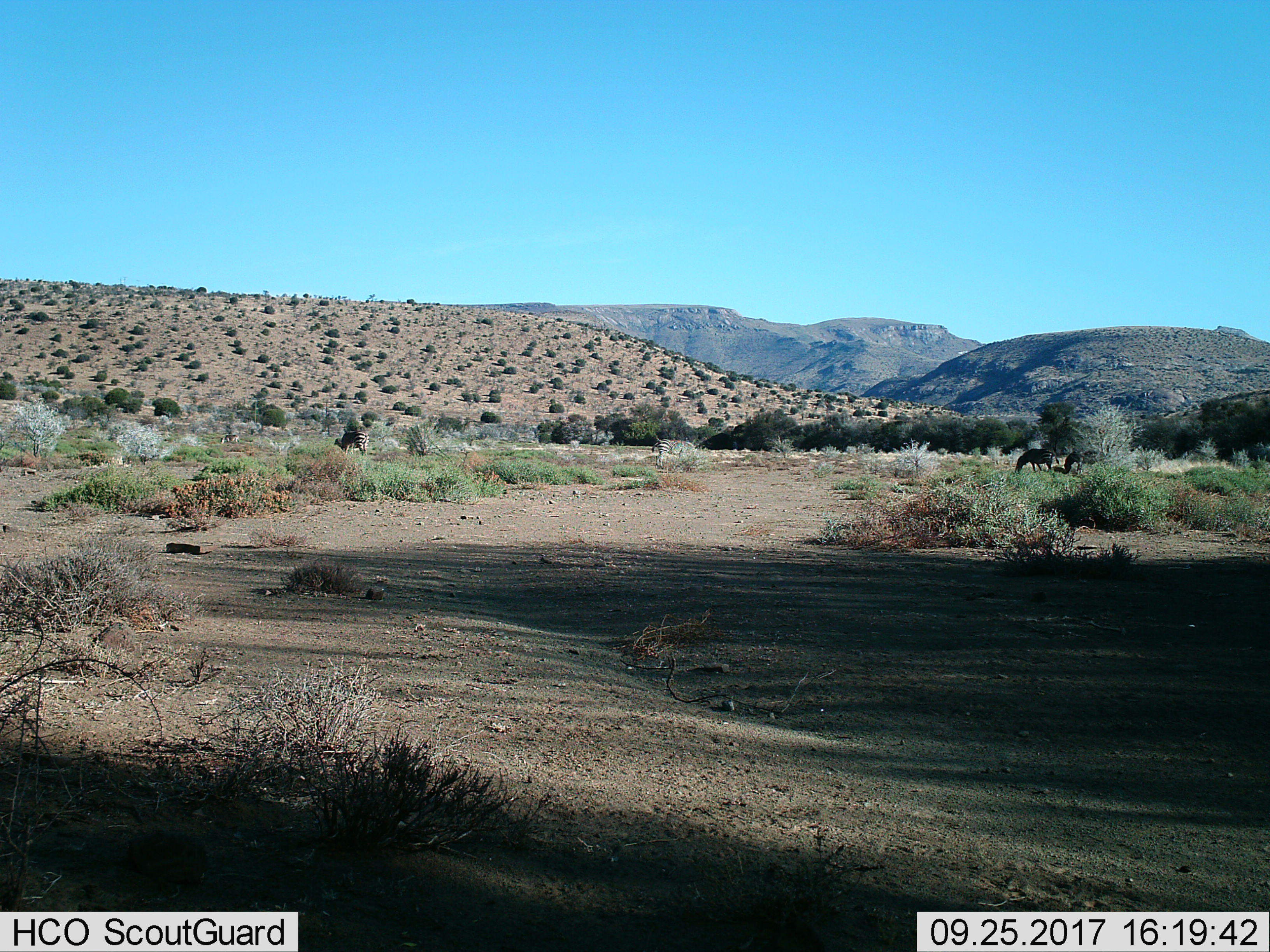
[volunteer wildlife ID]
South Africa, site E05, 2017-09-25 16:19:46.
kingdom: Animalia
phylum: Chordata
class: Mammalia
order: Perissodactyla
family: Equidae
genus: Equus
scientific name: Equus zebra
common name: mountain zebra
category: zebramountain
Zebramountain (mountain zebra) (Equus zebra), count 4. Behavior (volunteer vote fractions): standing 17%, resting 0%, moving 0%, interacting 0%. Young present (vote fraction): 0%. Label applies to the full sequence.